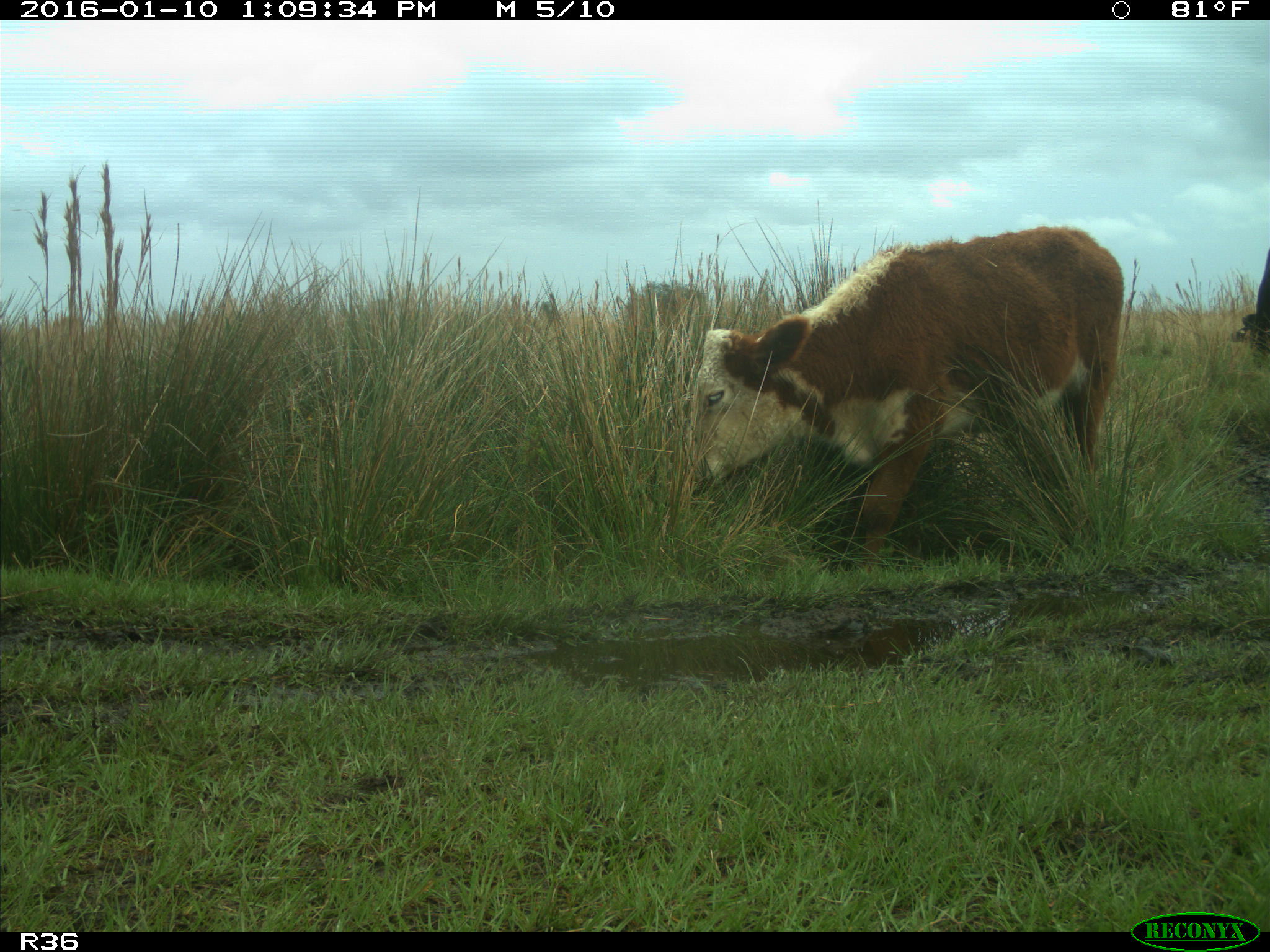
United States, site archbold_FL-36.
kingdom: Animalia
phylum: Chordata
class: Mammalia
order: Artiodactyla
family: Bovidae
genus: Bos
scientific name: Bos taurus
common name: domestic cow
Bos taurus (domestic cow).